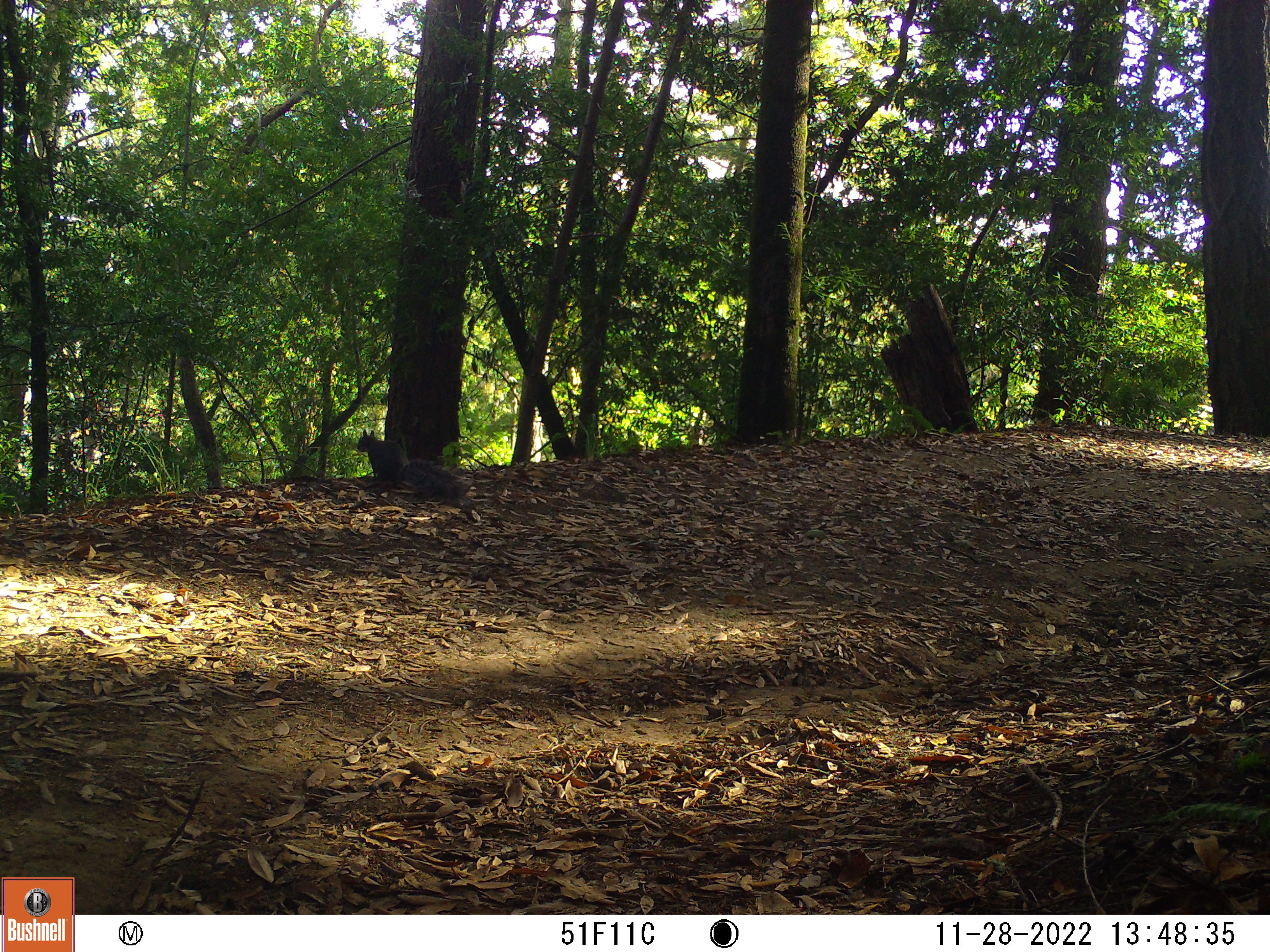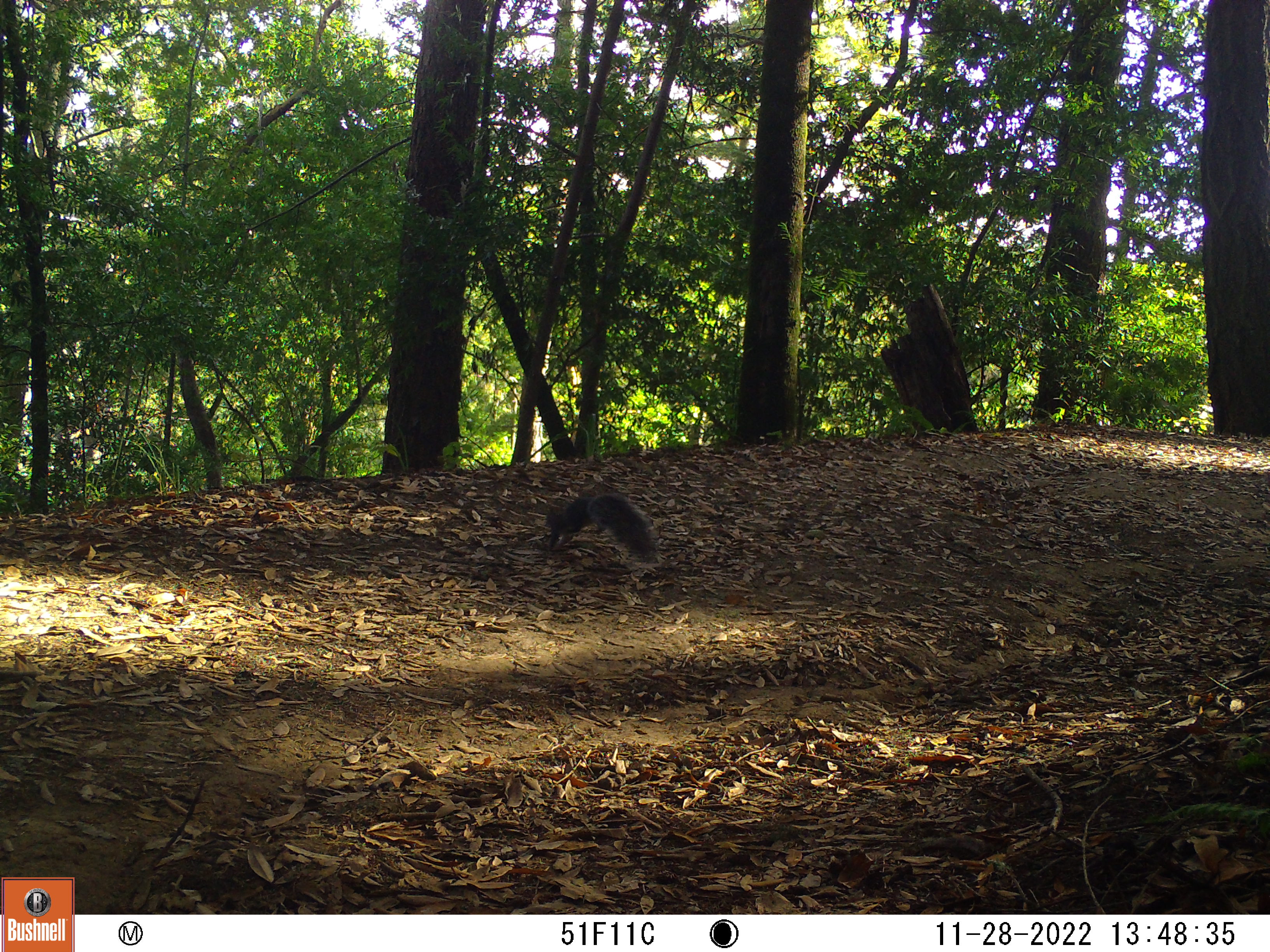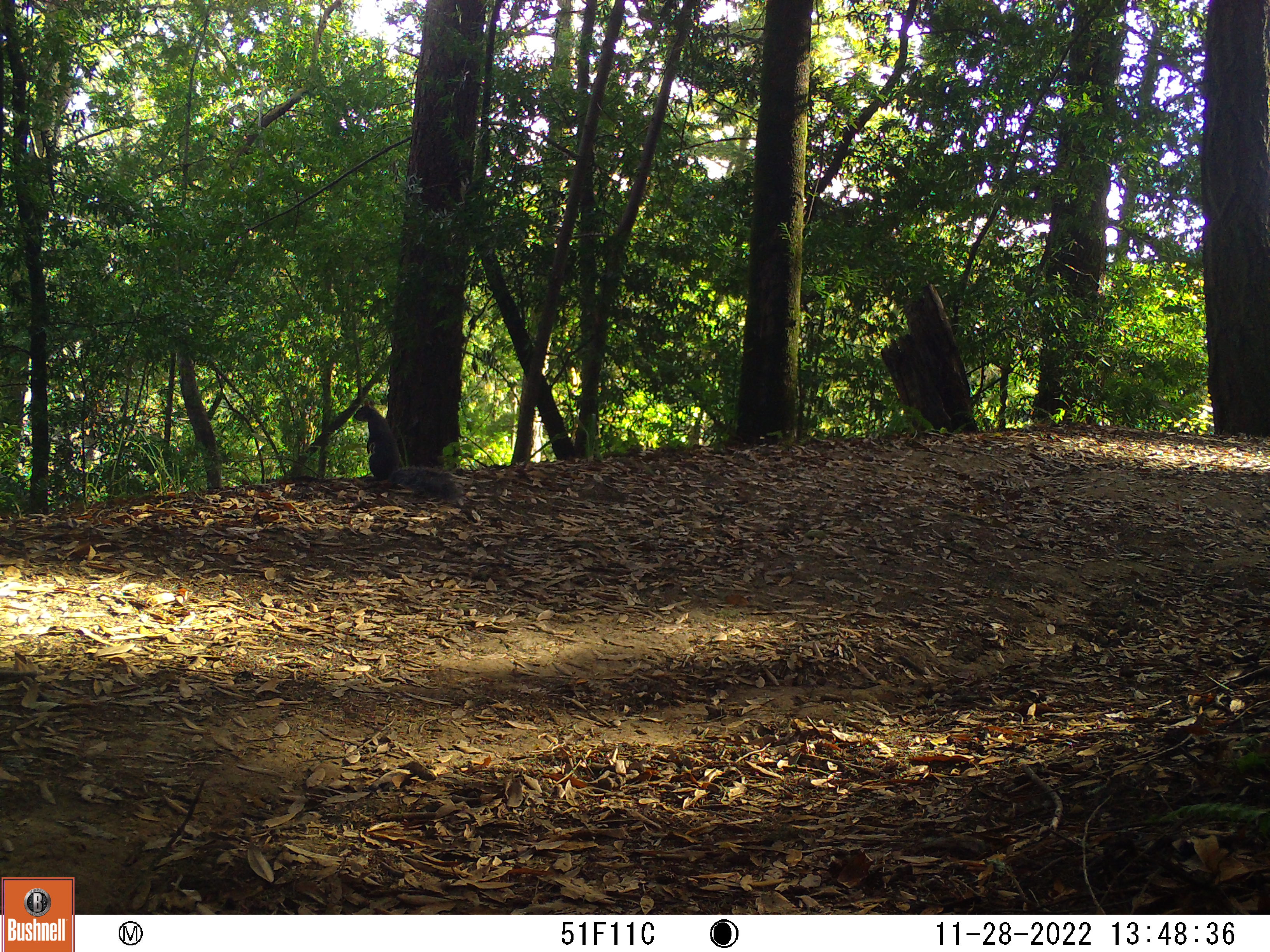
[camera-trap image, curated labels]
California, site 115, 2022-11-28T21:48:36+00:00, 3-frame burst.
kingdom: Animalia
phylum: Chordata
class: Mammalia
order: Rodentia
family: Sciuridae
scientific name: Sciuridae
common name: squirrel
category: unknown squirrel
Unknown squirrel (squirrel) (Sciuridae).